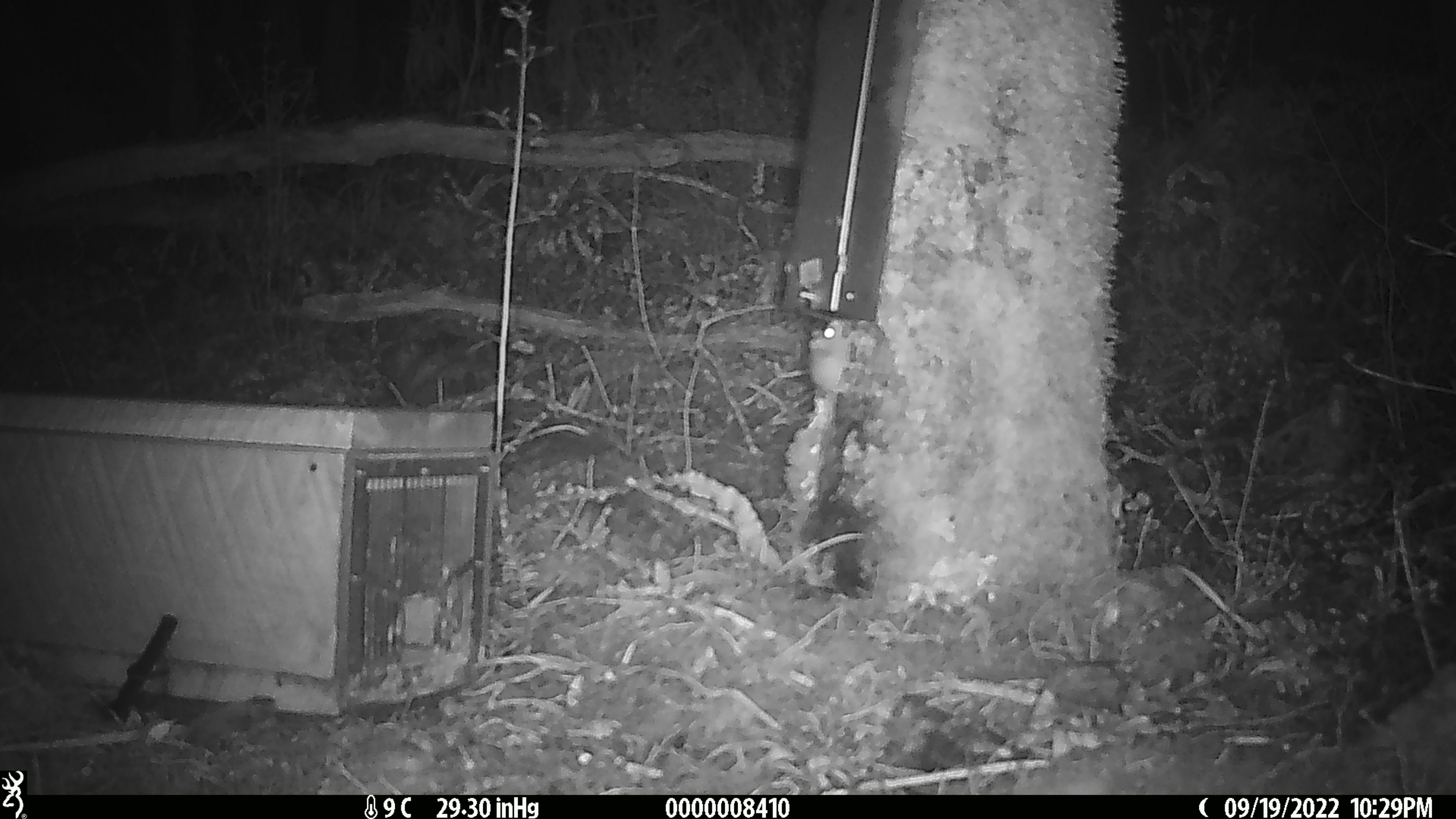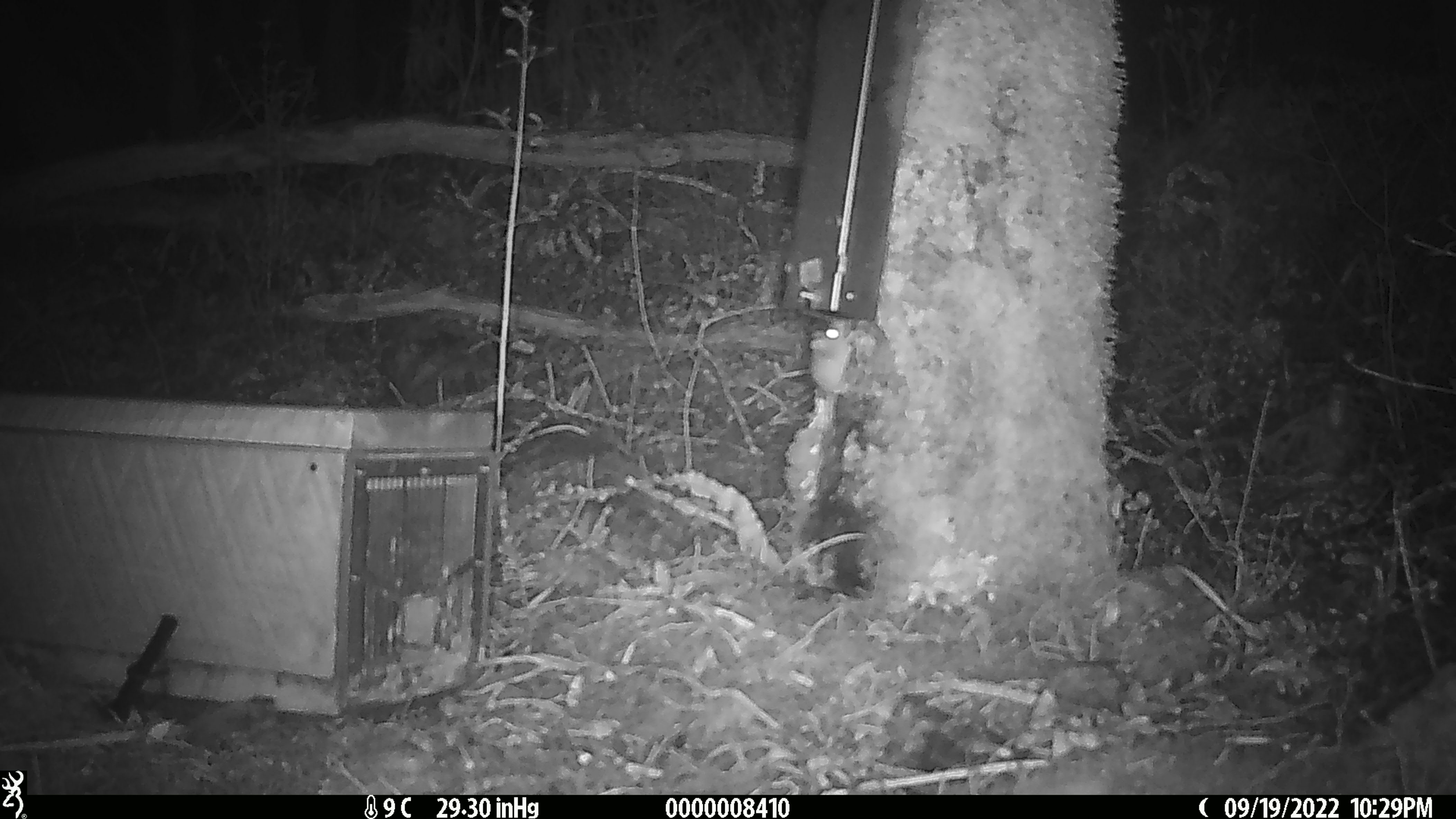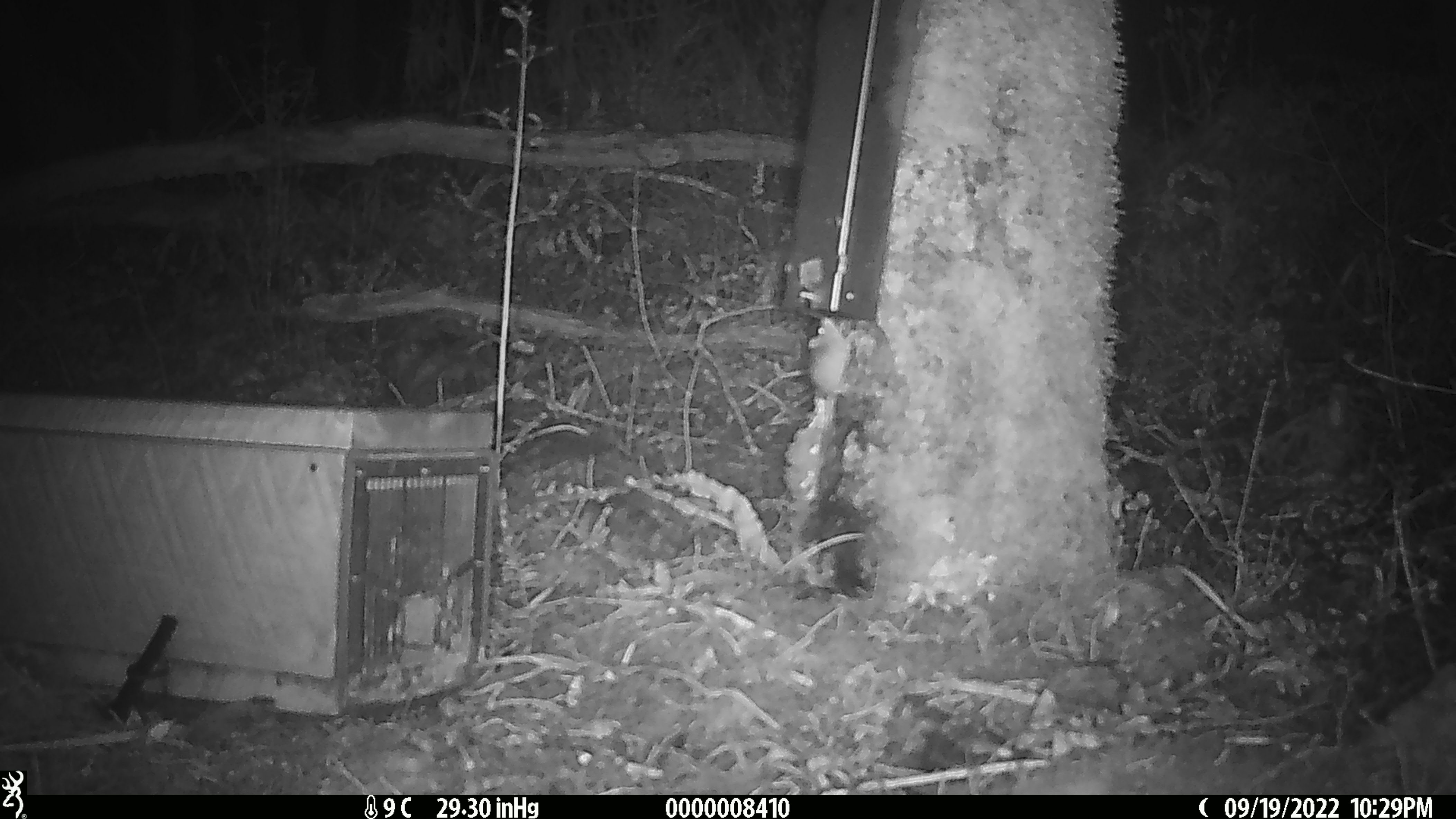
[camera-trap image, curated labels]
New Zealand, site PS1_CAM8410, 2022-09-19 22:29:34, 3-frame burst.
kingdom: Animalia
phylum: Chordata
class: Mammalia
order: Rodentia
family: Muridae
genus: Mus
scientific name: Mus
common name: mouse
Mouse (Mus).